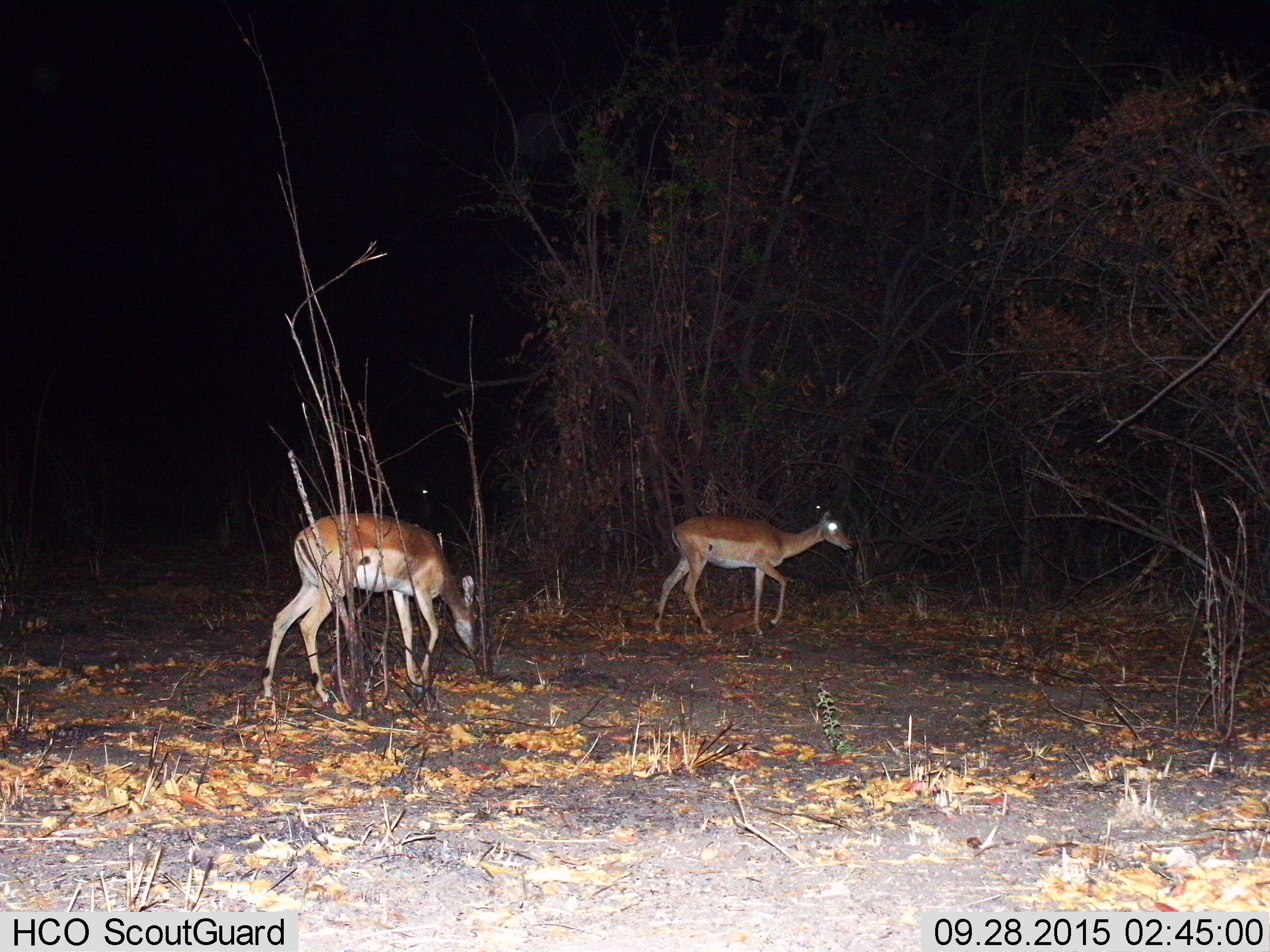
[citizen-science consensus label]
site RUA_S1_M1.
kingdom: Animalia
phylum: Chordata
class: Mammalia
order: Artiodactyla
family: Bovidae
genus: Aepyceros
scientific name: Aepyceros melampus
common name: impala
Impala (Aepyceros melampus), count 2. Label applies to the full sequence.